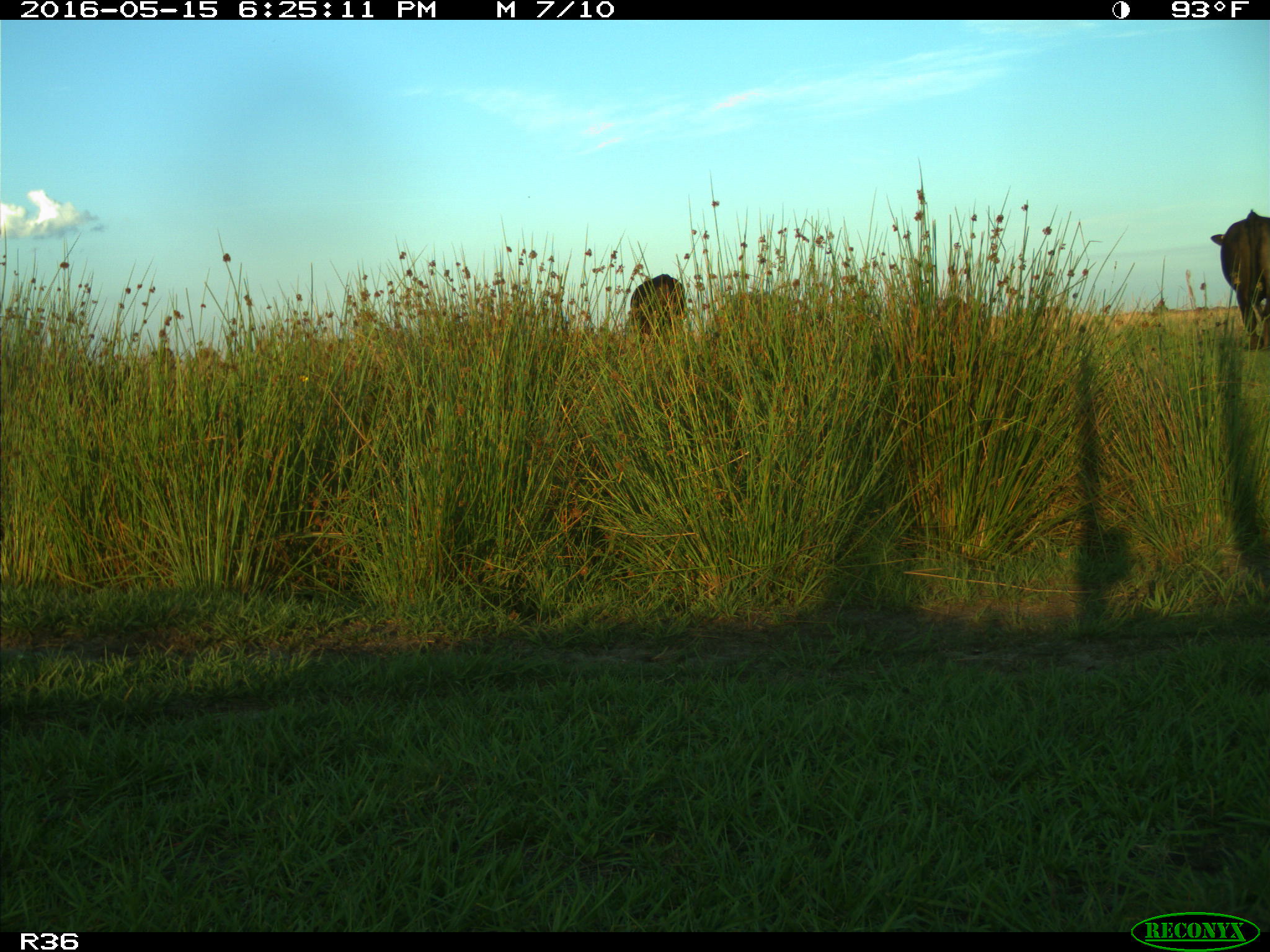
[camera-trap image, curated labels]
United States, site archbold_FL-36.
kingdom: Animalia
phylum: Chordata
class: Mammalia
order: Artiodactyla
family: Bovidae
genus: Bos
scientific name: Bos taurus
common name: domestic cow